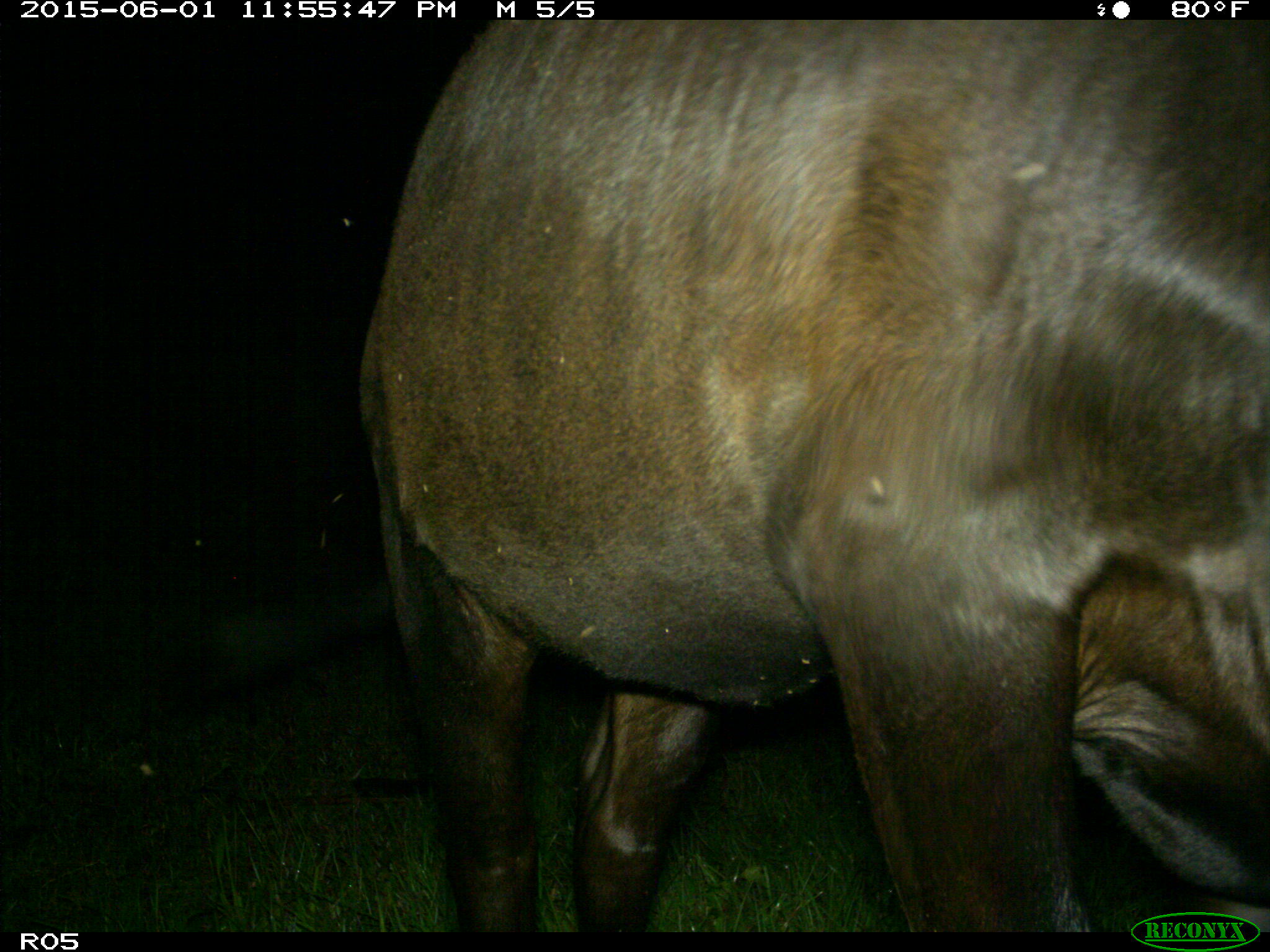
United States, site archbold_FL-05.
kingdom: Animalia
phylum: Chordata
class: Mammalia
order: Artiodactyla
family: Bovidae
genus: Bos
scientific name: Bos taurus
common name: domestic cow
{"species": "Bos taurus (domestic cow)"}